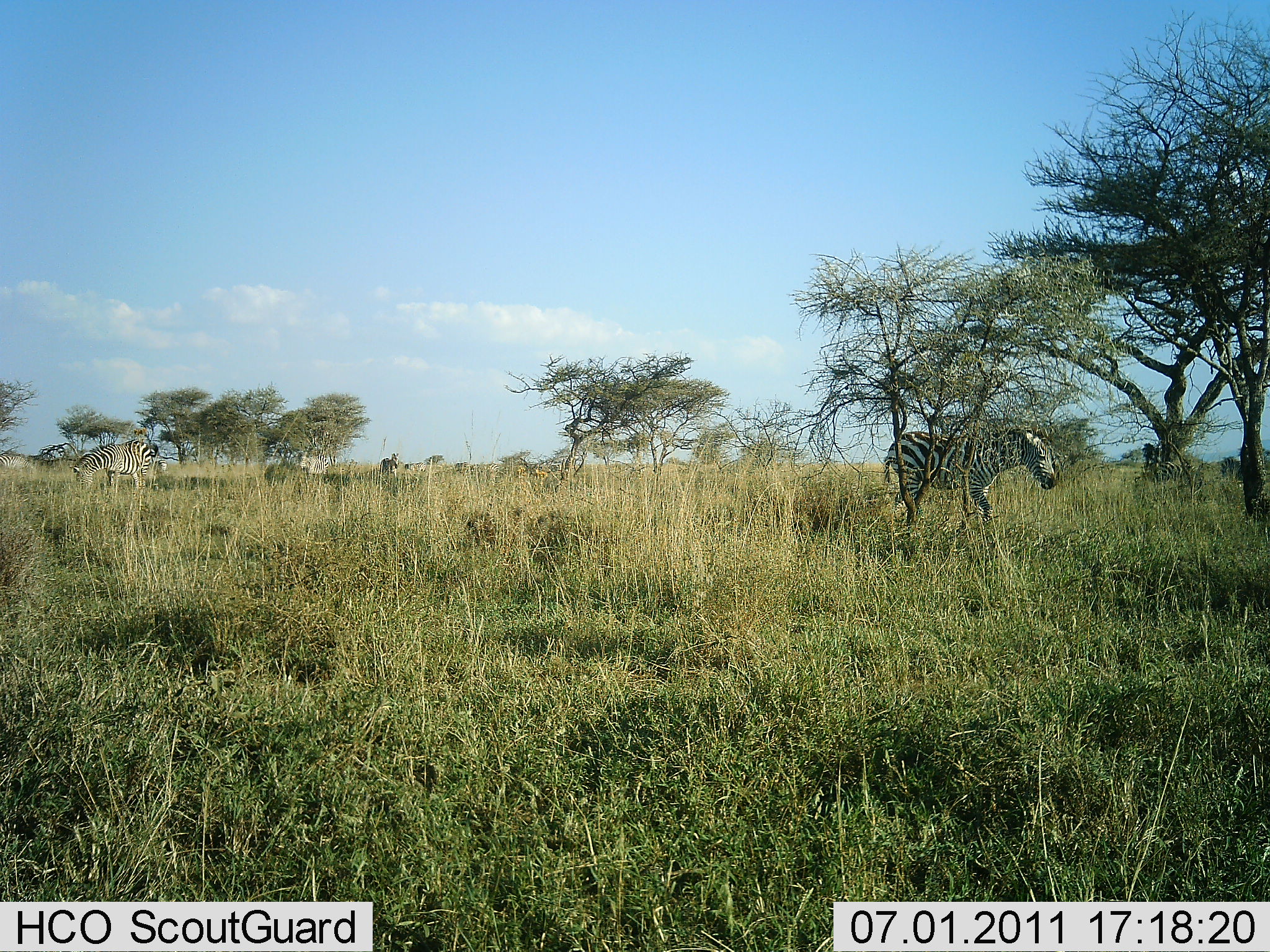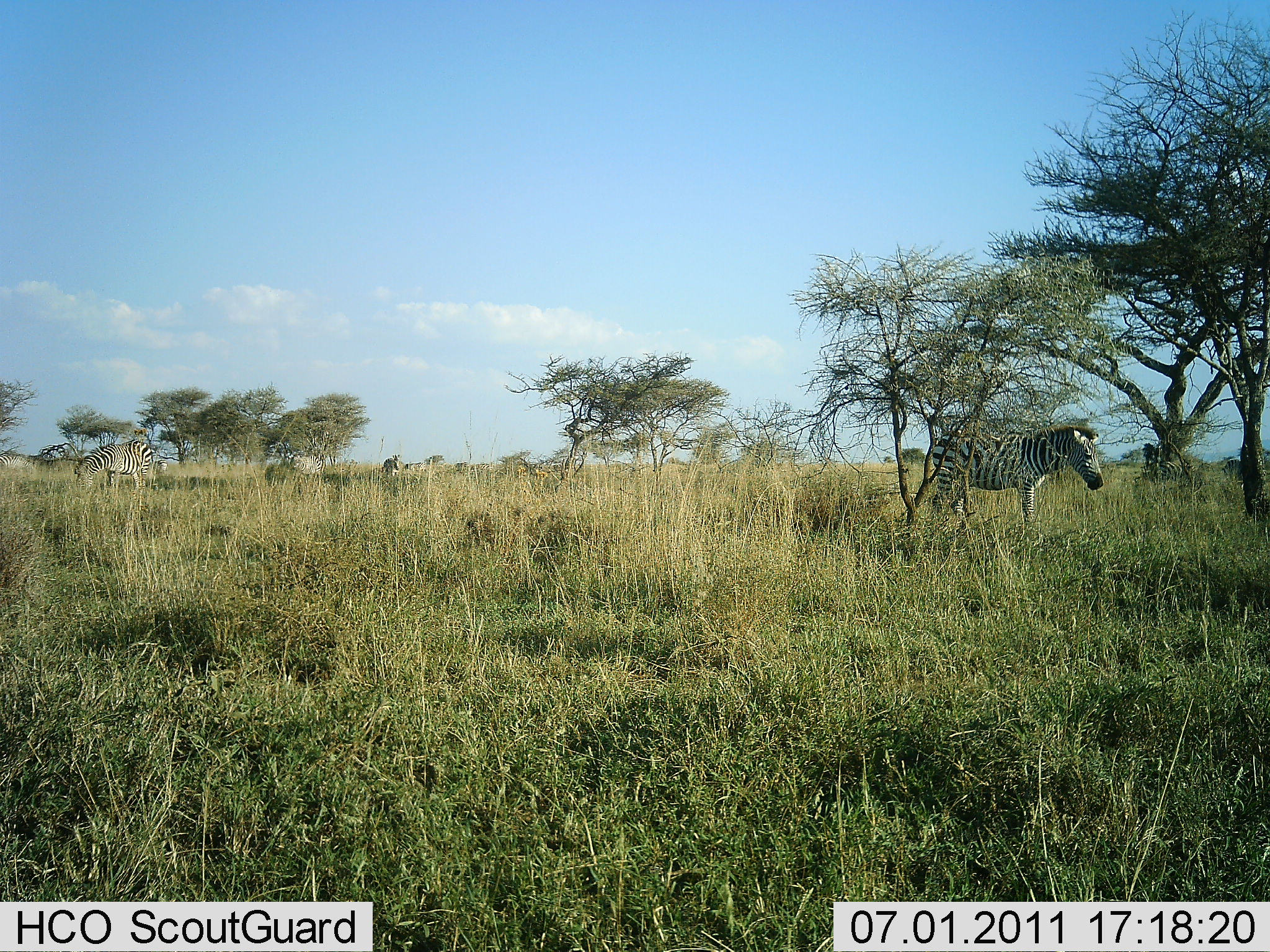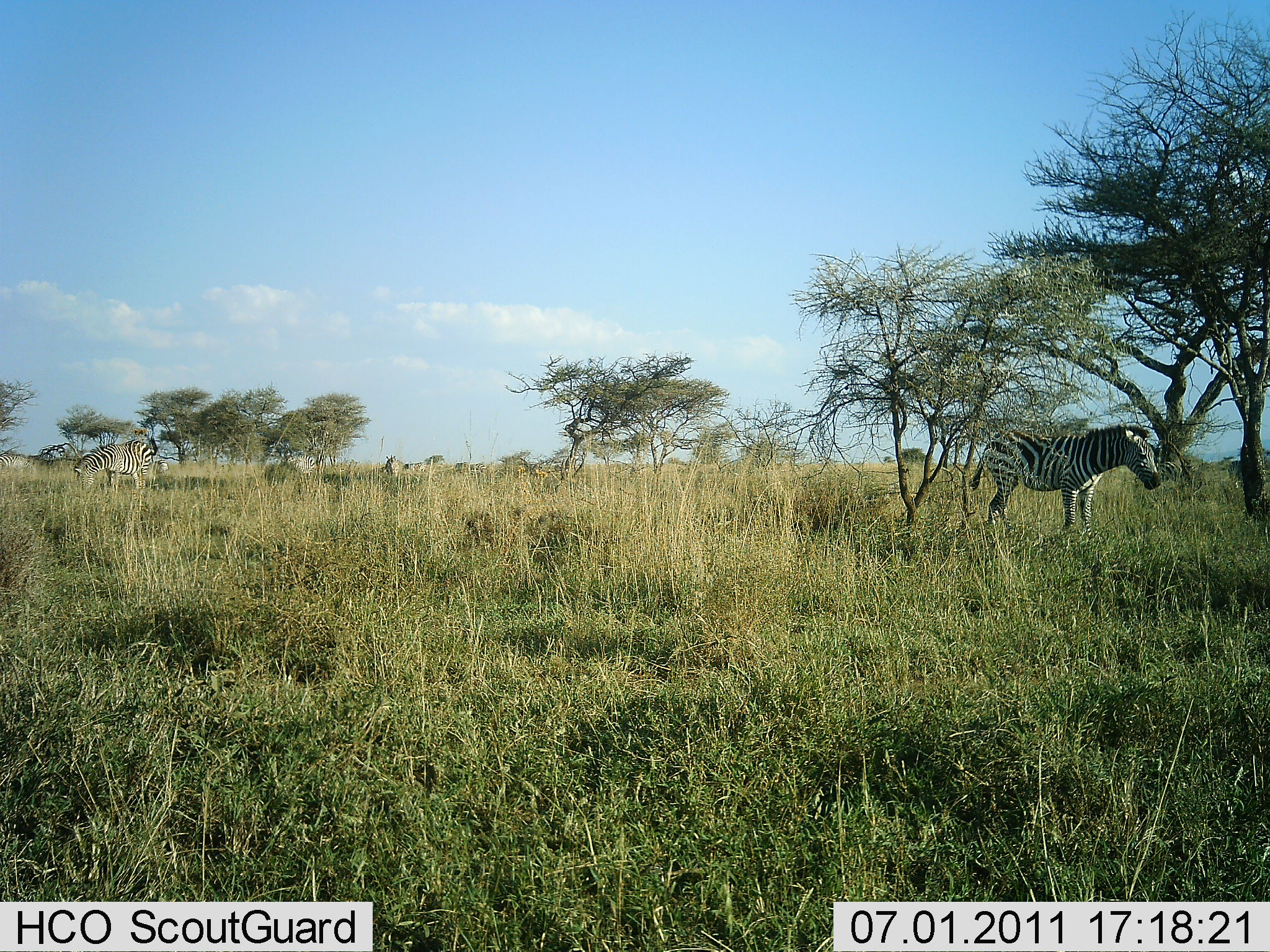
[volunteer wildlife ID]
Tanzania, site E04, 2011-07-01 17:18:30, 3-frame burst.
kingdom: Animalia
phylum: Chordata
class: Mammalia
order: Perissodactyla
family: Equidae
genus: Equus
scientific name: Equus quagga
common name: plains zebra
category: zebra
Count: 6.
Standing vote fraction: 50%.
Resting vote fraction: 0%.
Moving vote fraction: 70%.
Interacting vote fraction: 0%.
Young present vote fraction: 0%.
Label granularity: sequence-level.